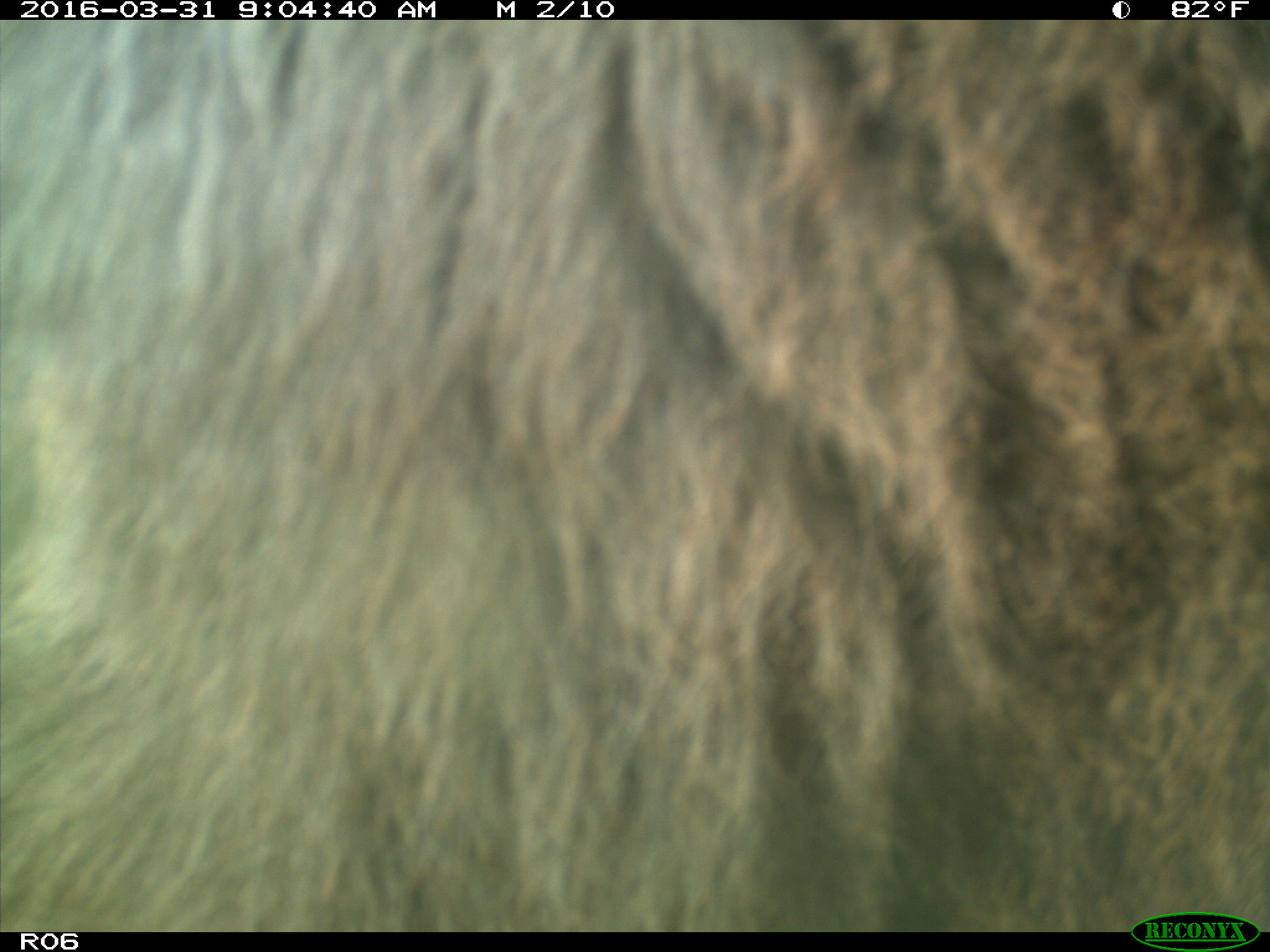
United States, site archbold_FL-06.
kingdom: Animalia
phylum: Chordata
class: Mammalia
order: Artiodactyla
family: Bovidae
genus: Bos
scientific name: Bos taurus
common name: domestic cow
Bos taurus (domestic cow).